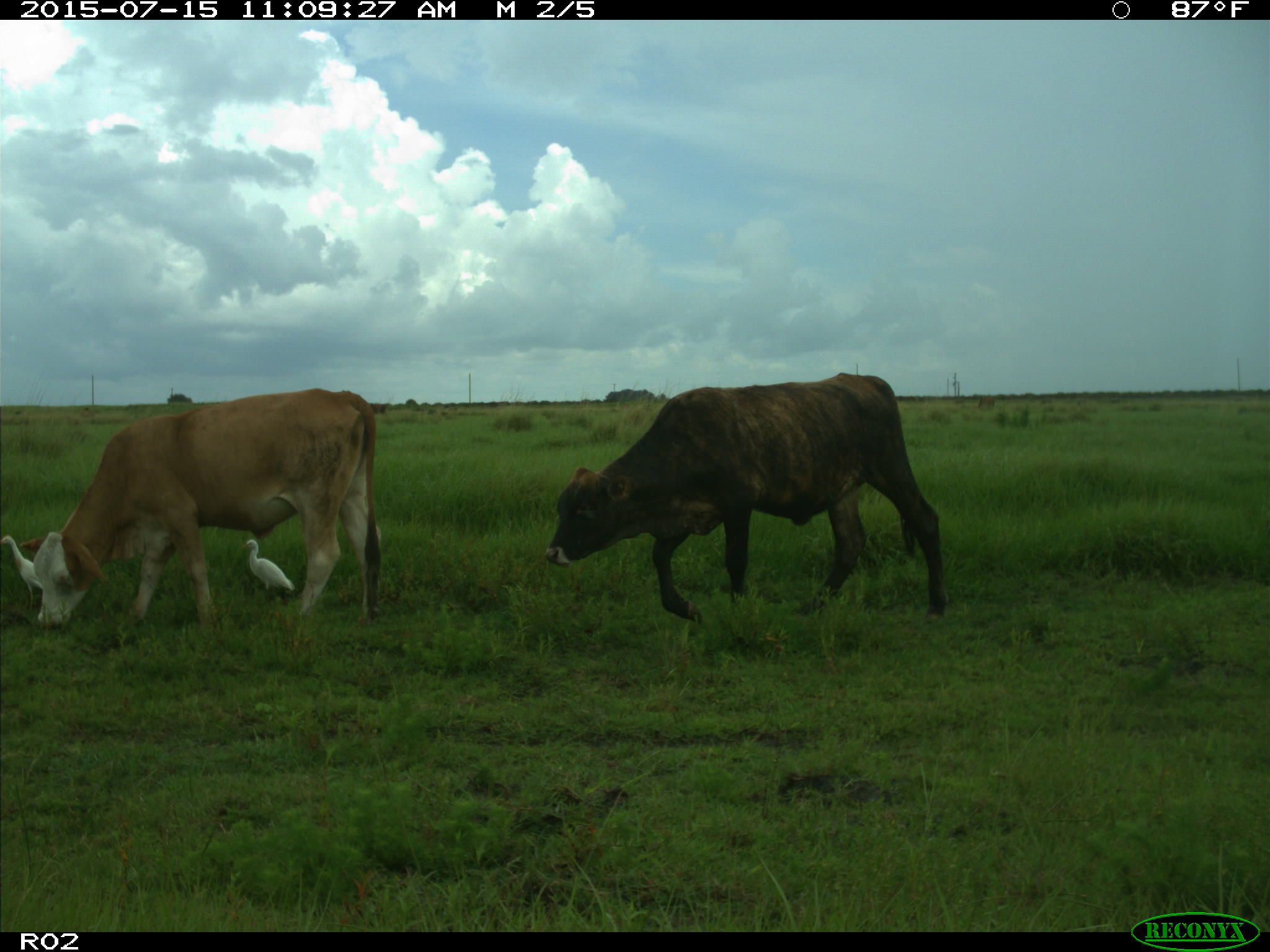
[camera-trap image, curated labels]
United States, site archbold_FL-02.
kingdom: Animalia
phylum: Chordata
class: Mammalia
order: Artiodactyla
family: Bovidae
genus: Bos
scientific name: Bos taurus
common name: domestic cow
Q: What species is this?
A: Bos taurus (domestic cow).